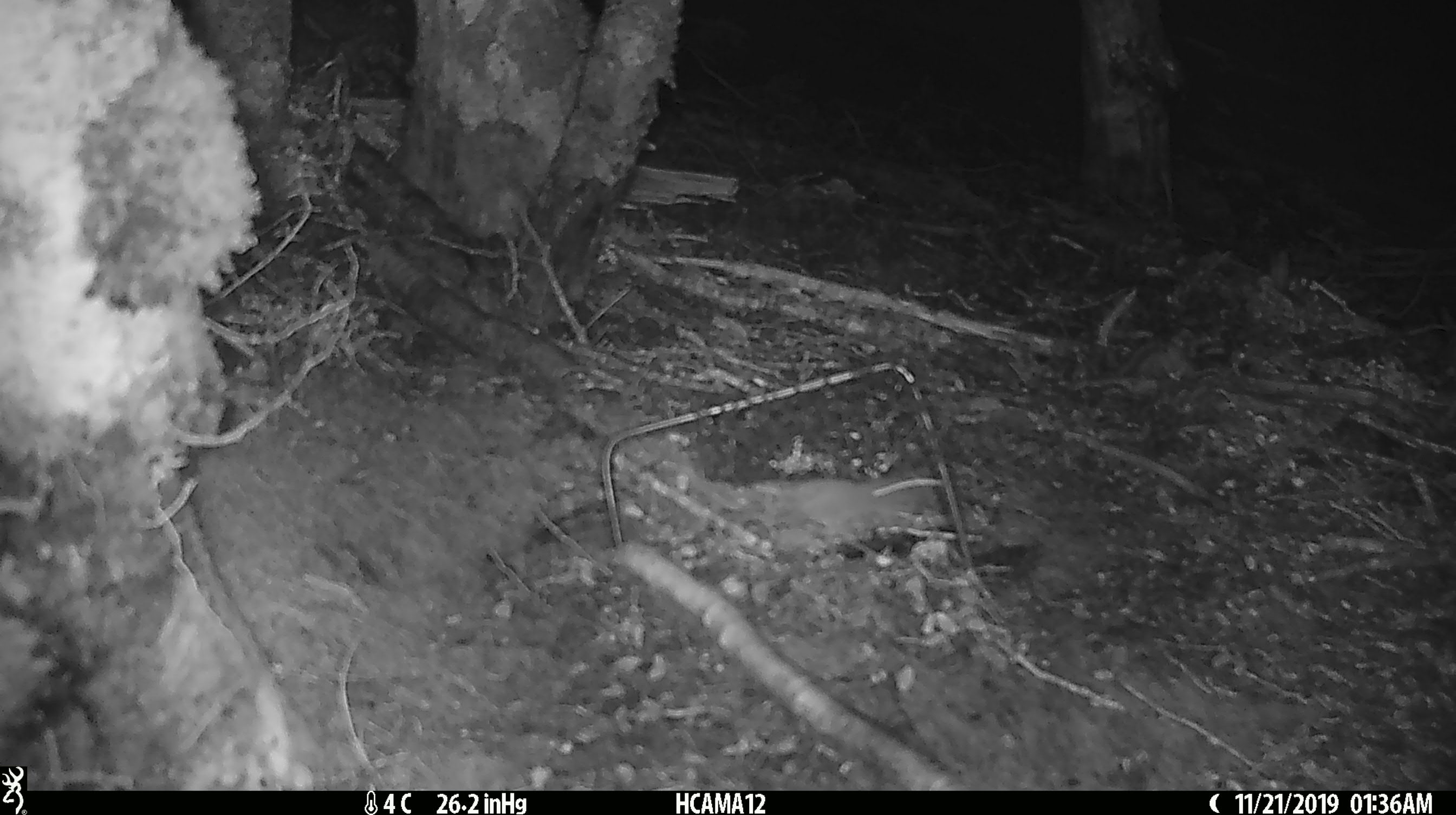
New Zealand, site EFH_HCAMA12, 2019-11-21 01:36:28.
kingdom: Animalia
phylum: Chordata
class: Mammalia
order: Rodentia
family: Muridae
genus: Mus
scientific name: Mus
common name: mouse